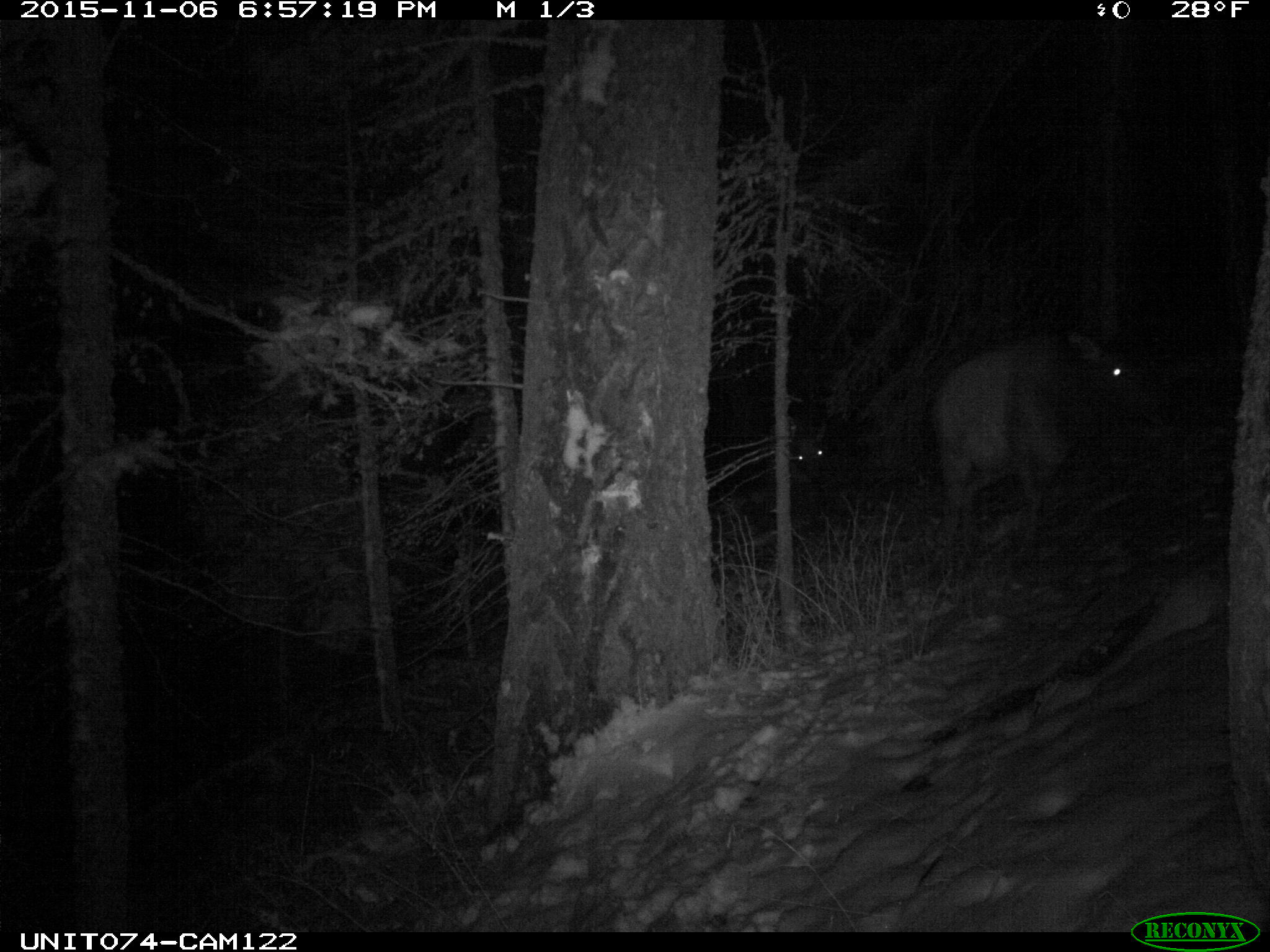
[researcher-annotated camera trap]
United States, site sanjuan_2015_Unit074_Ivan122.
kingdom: Animalia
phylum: Chordata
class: Mammalia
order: Artiodactyla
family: Cervidae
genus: Cervus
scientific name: Cervus elaphus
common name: red deer